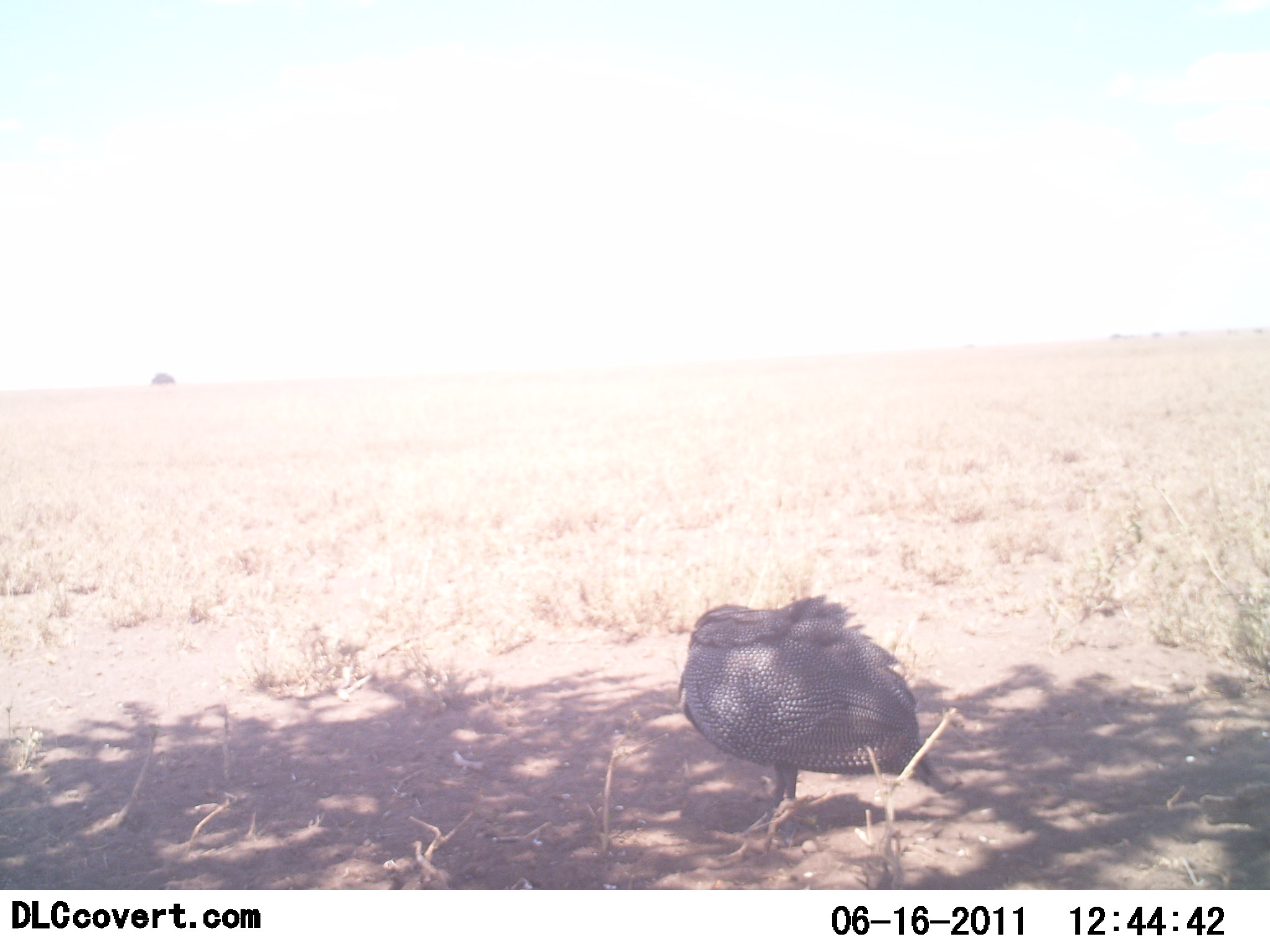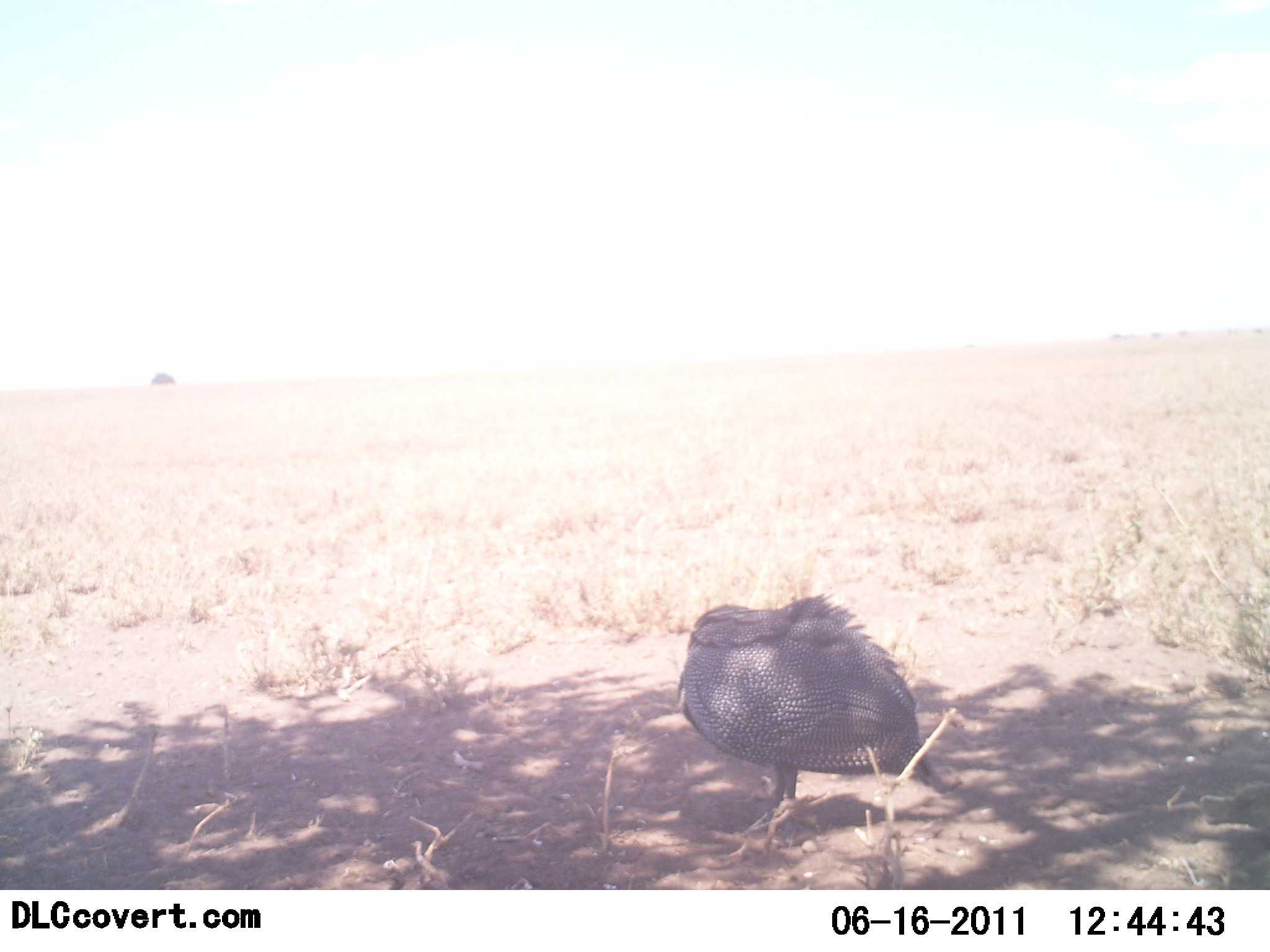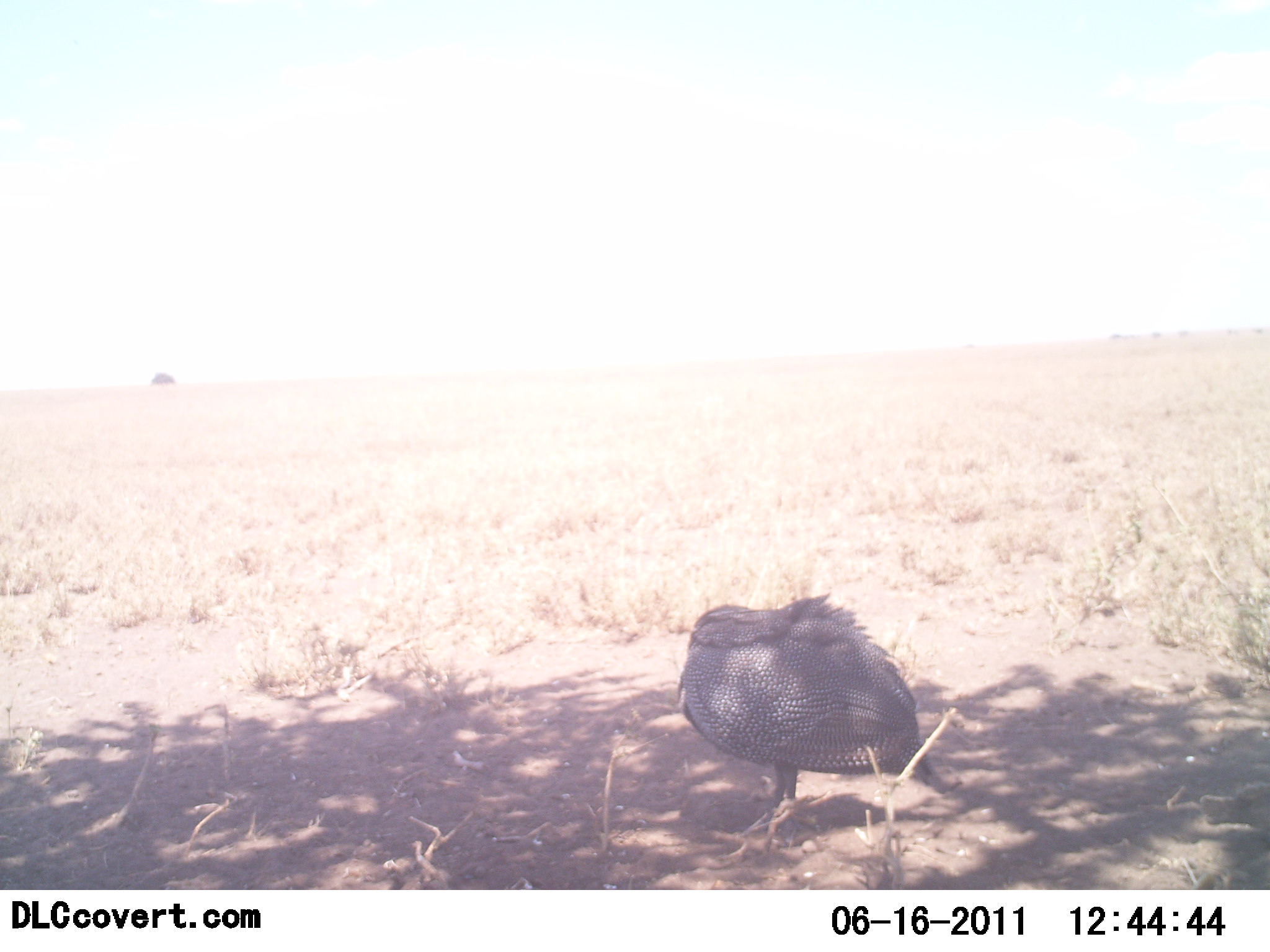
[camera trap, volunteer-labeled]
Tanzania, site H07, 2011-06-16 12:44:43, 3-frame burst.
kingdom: Animalia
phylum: Chordata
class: Aves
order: Galliformes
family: Numididae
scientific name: Numididae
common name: guinea fowl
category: guineafowl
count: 1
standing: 50%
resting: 60%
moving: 0%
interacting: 0%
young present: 0%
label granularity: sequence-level